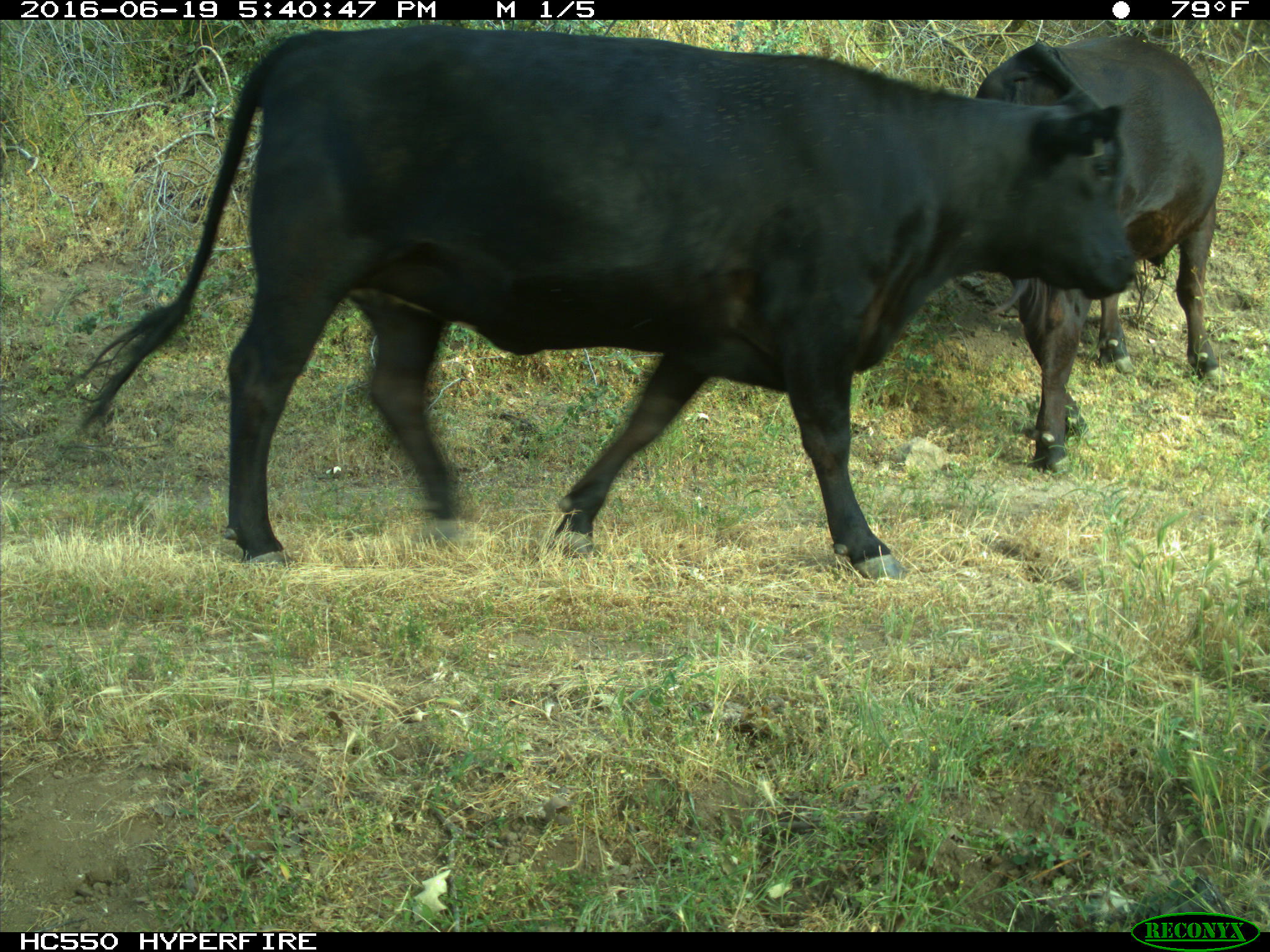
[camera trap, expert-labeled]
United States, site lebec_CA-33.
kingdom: Animalia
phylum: Chordata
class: Mammalia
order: Artiodactyla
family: Bovidae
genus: Bos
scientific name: Bos taurus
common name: domestic cow